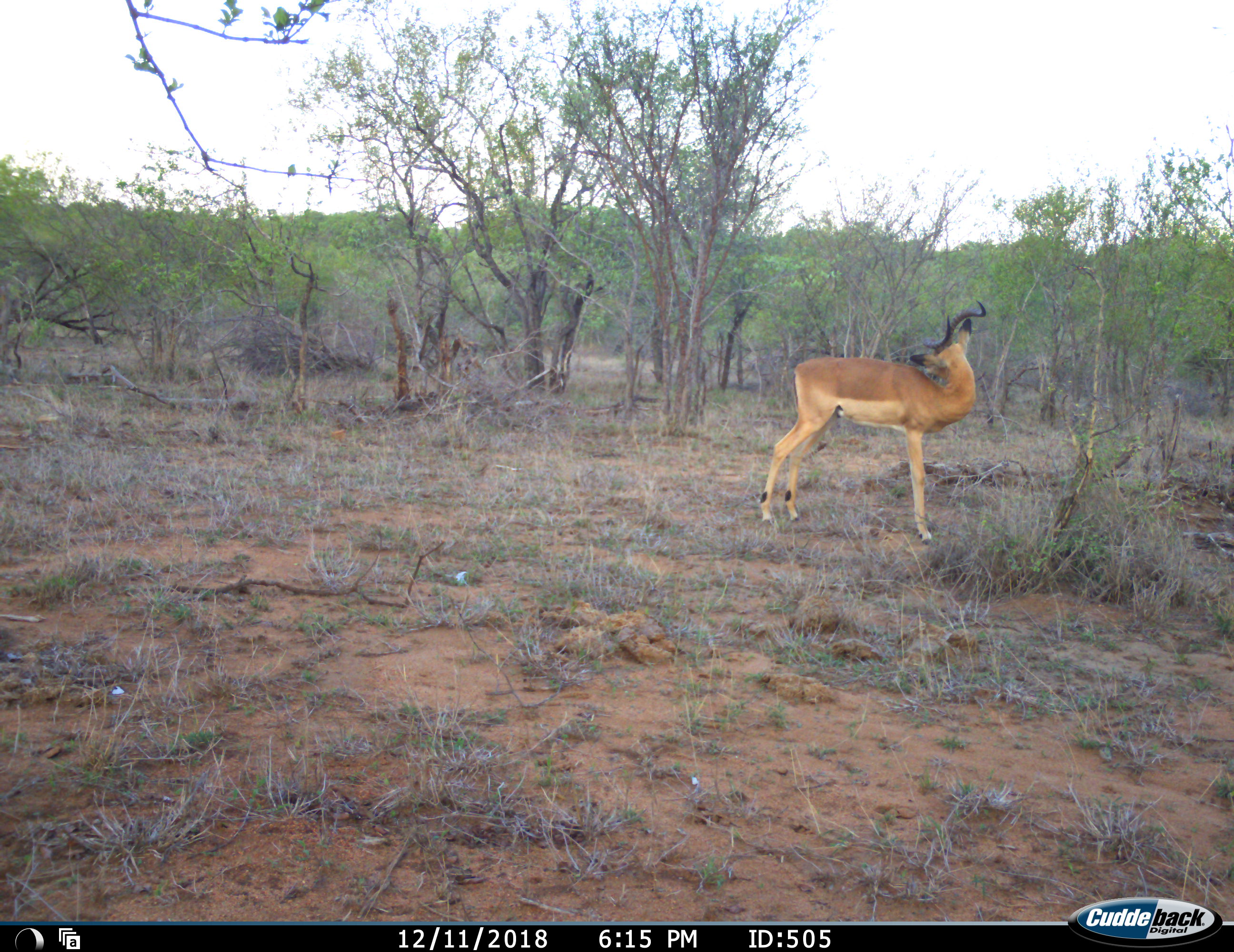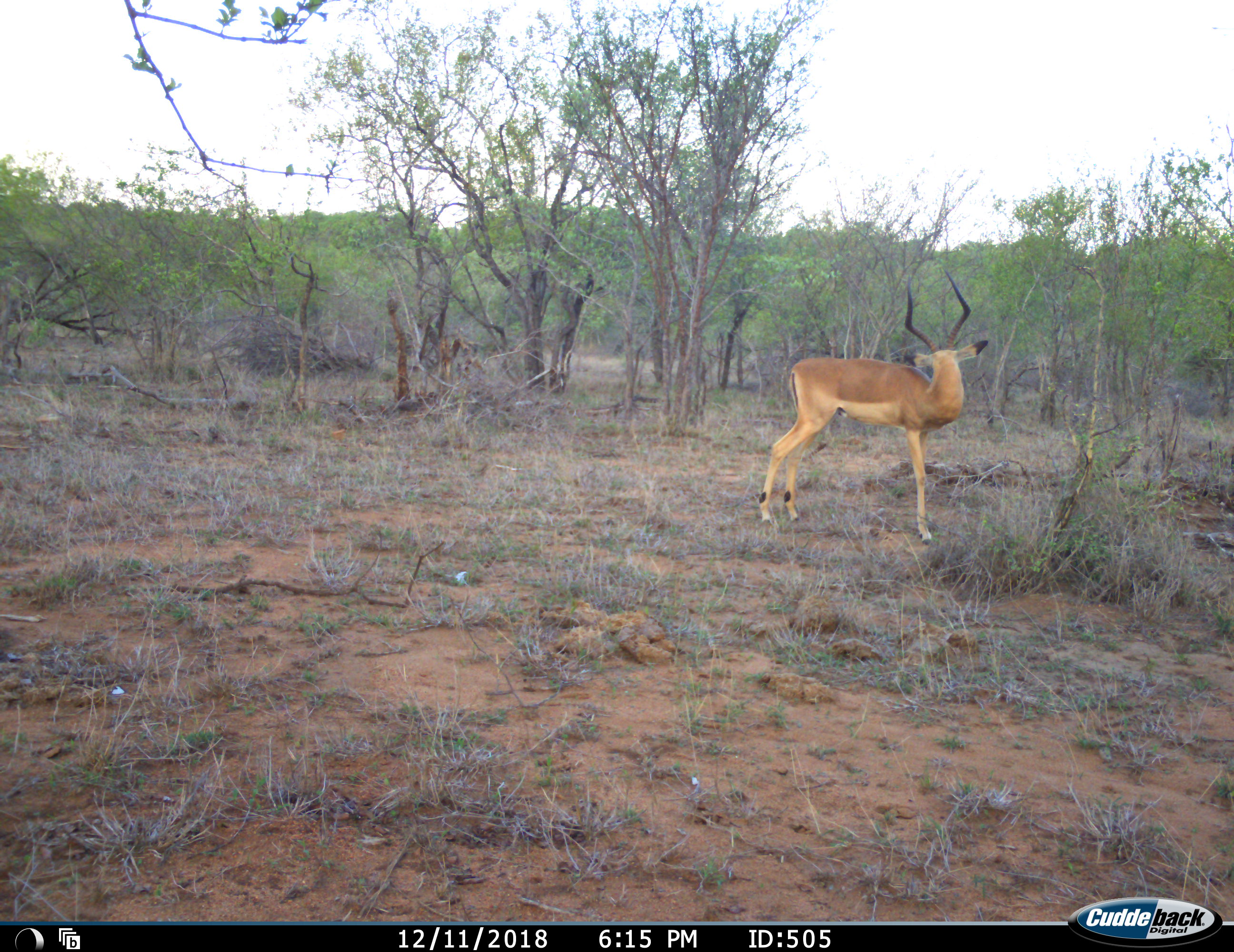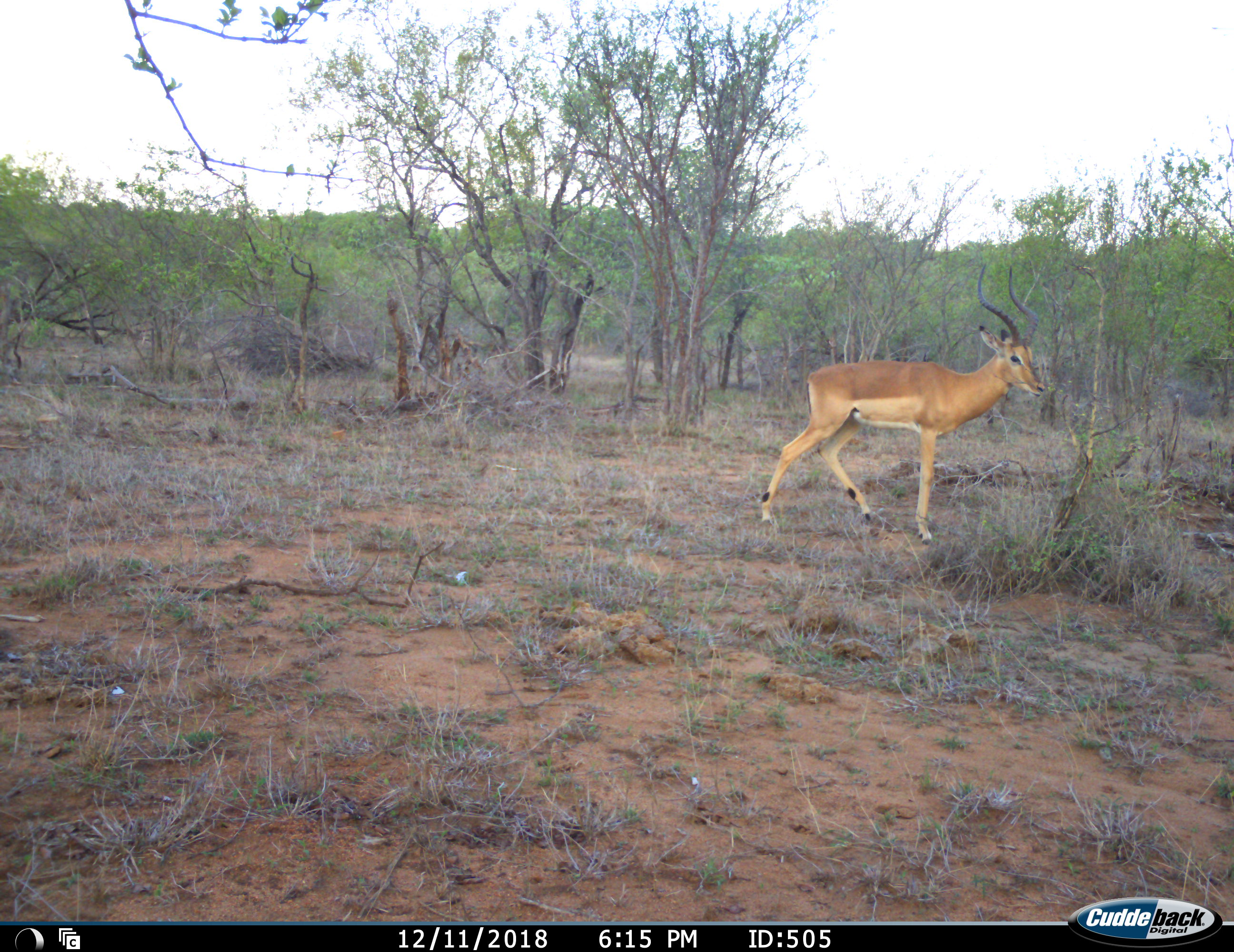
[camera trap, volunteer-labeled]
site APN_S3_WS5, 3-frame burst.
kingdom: Animalia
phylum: Chordata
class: Mammalia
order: Artiodactyla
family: Bovidae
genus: Aepyceros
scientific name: Aepyceros melampus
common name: impala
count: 1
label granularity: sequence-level